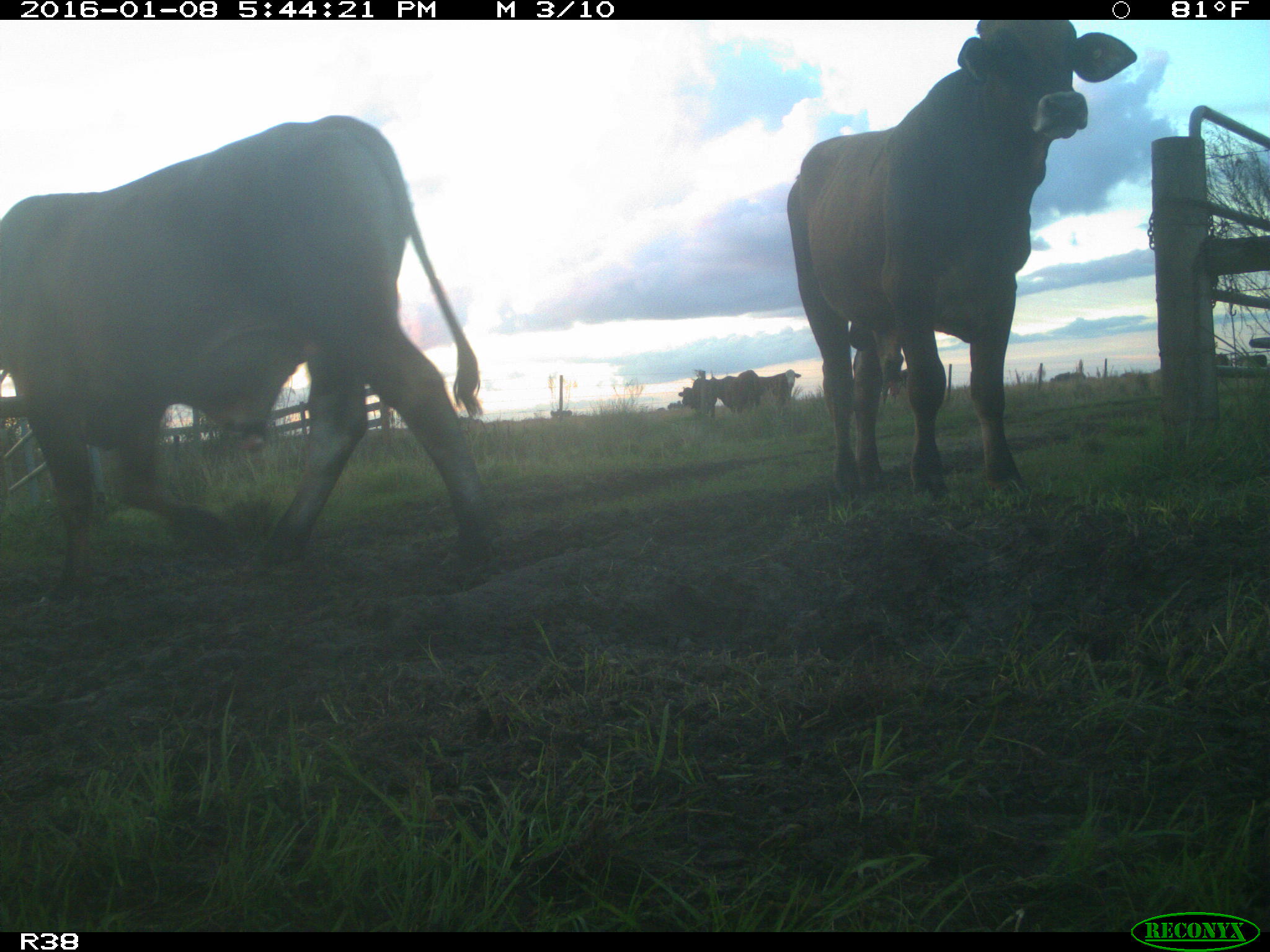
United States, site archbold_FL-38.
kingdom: Animalia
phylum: Chordata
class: Mammalia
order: Artiodactyla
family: Bovidae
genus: Bos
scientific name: Bos taurus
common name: domestic cow